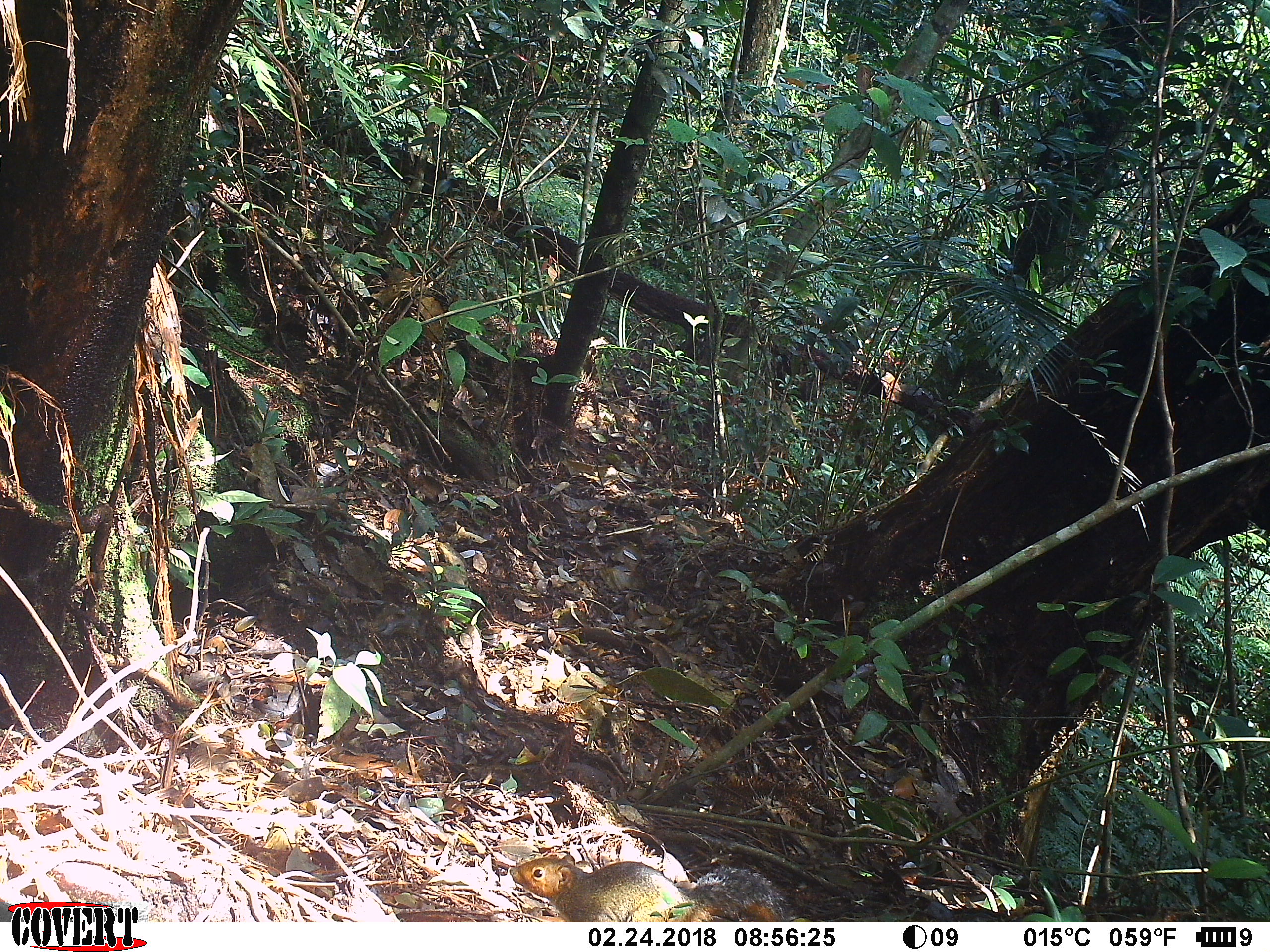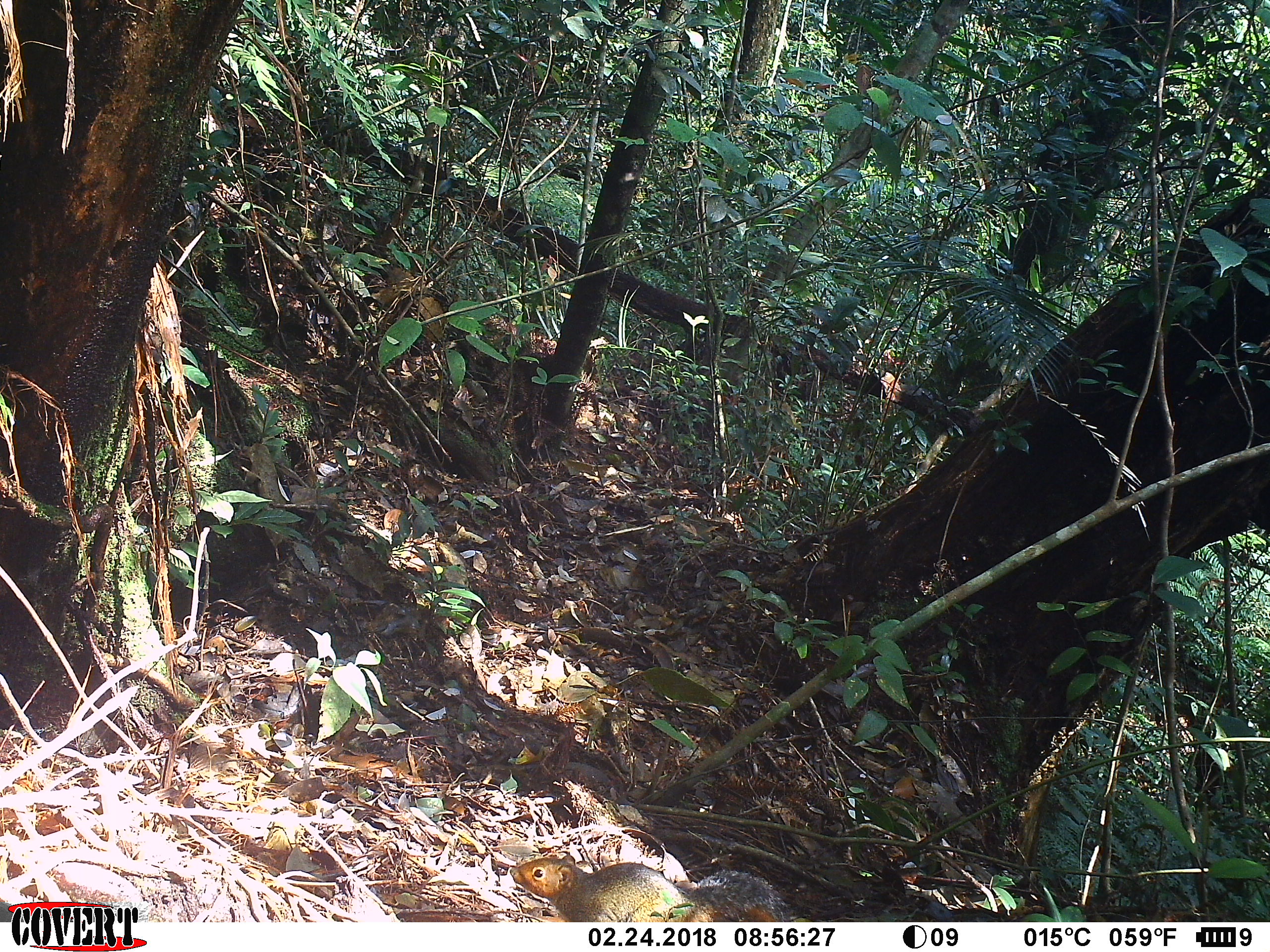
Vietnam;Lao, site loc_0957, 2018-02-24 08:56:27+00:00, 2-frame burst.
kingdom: Animalia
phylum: Chordata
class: Mammalia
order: Rodentia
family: Sciuridae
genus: Dremomys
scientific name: Dremomys rufigenis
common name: red-cheeked squirrel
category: red cheeked squirrel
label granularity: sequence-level